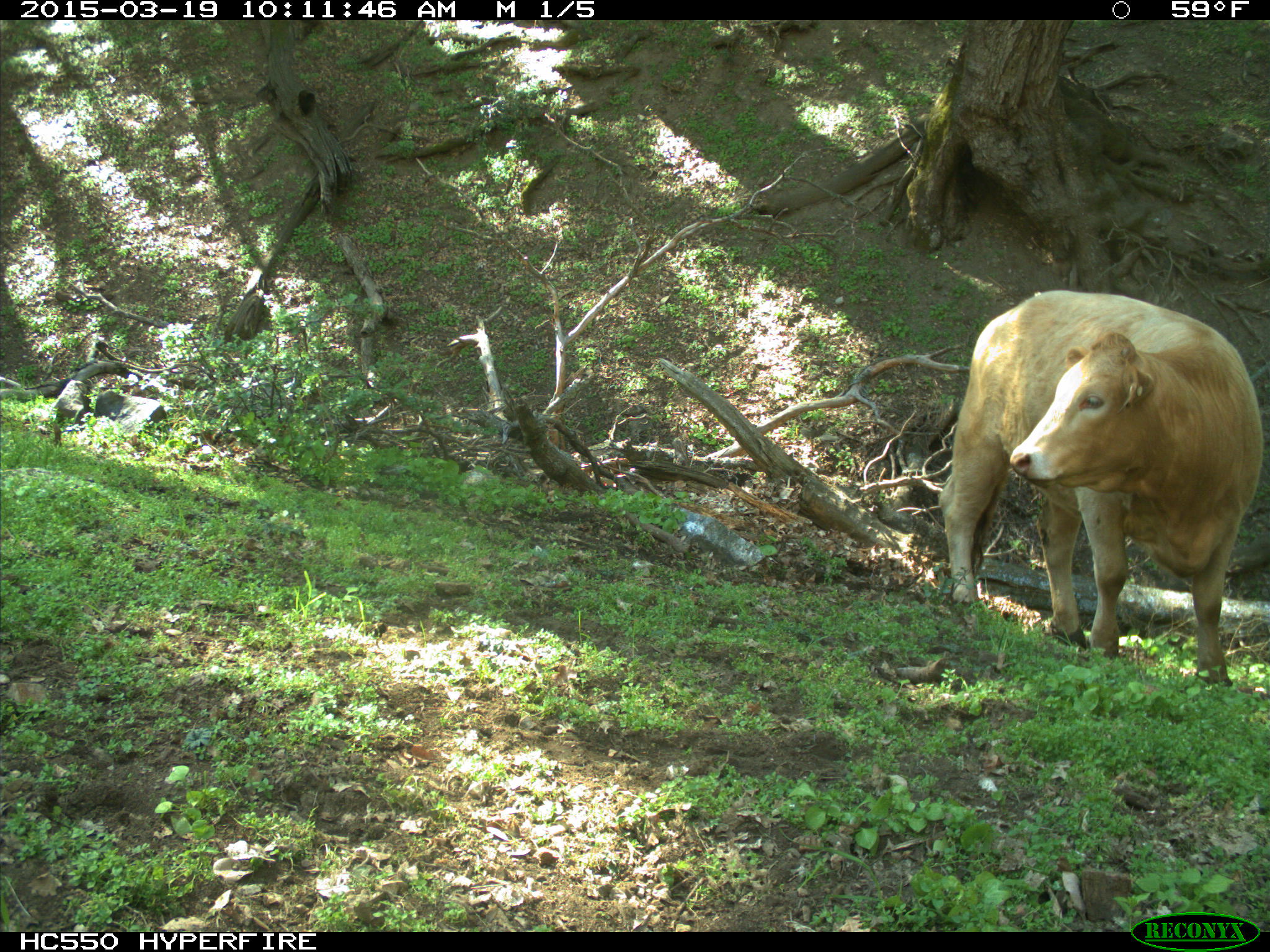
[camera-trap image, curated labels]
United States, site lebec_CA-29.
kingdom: Animalia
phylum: Chordata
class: Mammalia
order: Artiodactyla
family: Bovidae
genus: Bos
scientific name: Bos taurus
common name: domestic cow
Bos taurus (domestic cow).